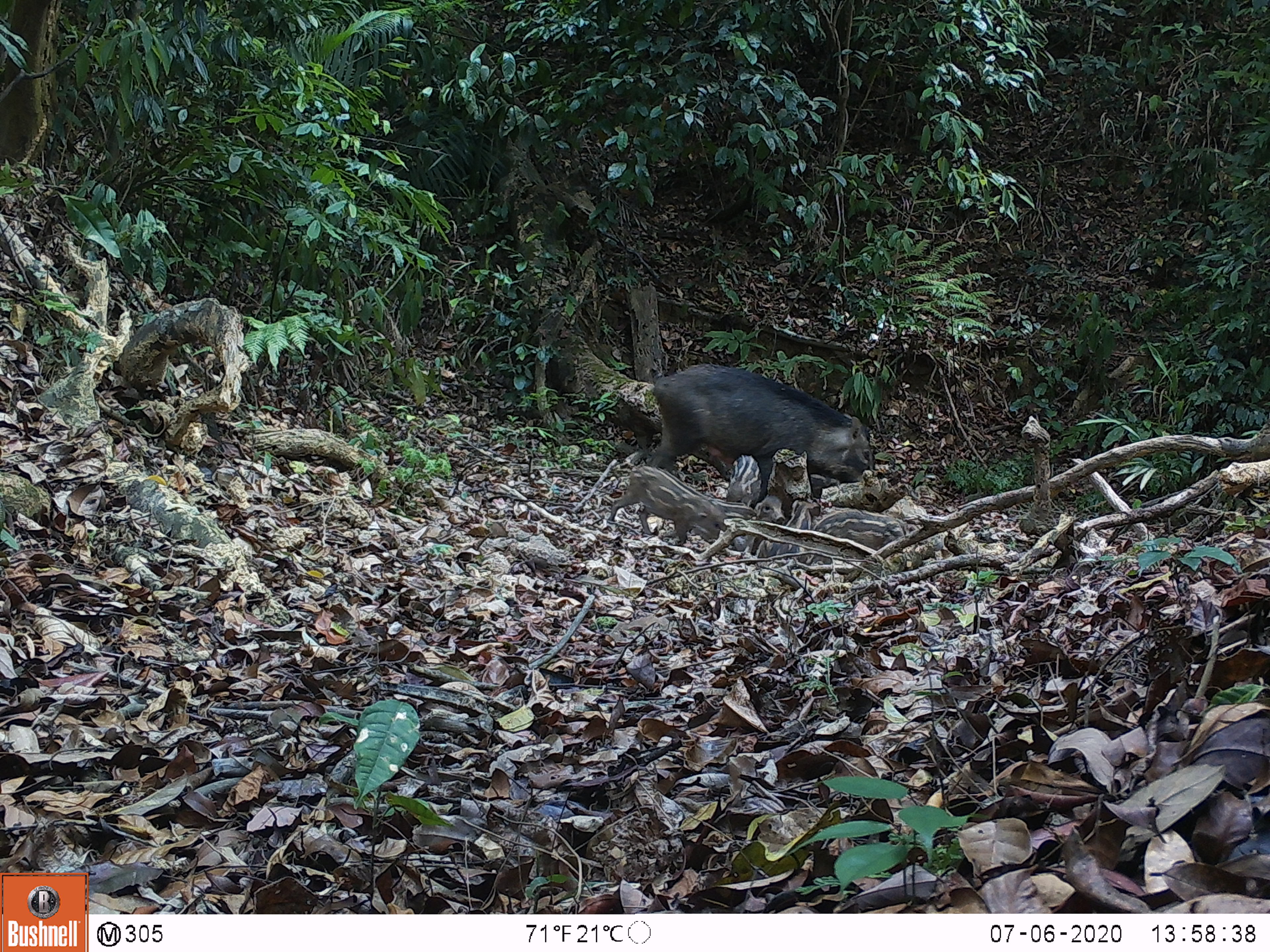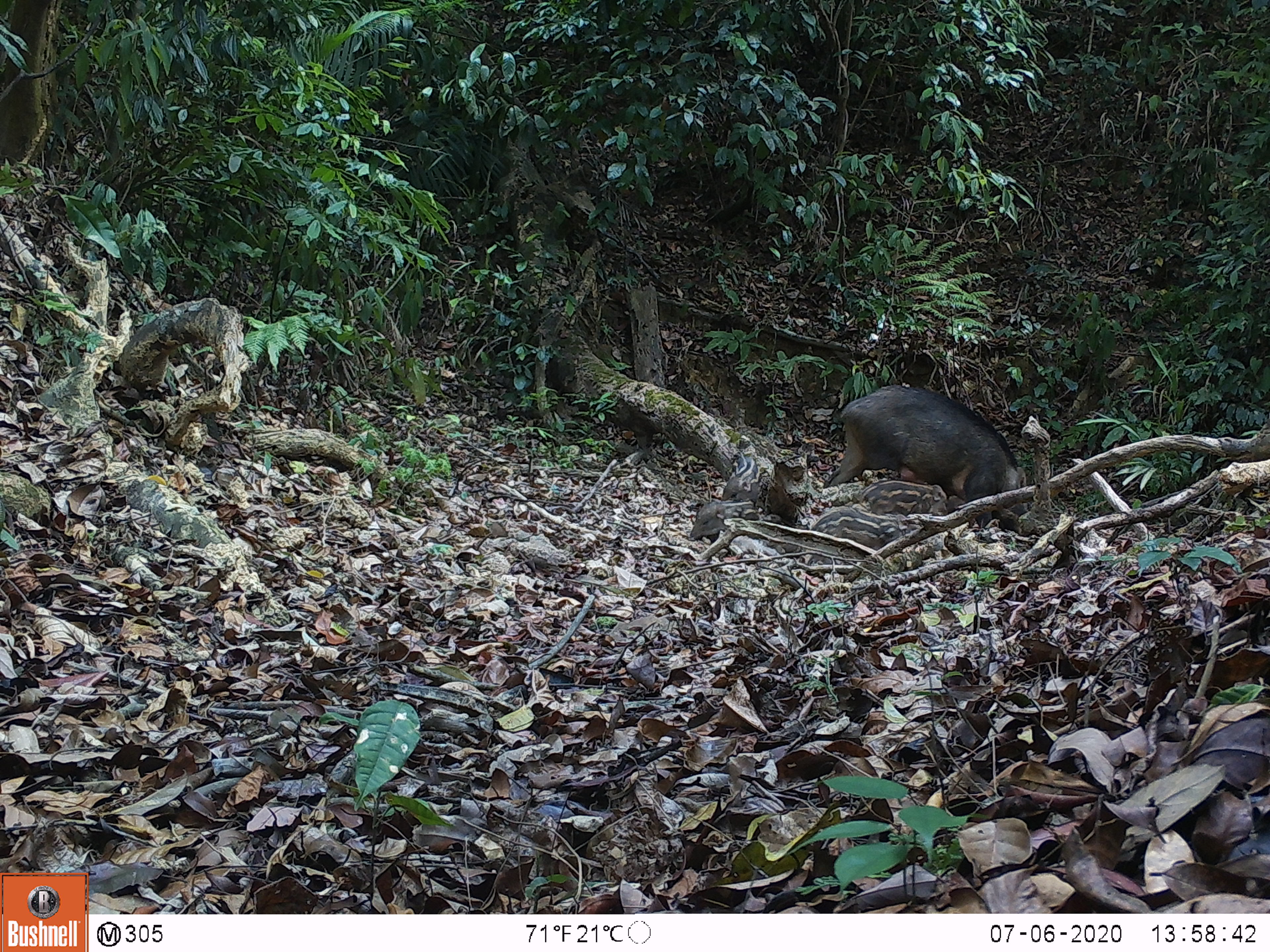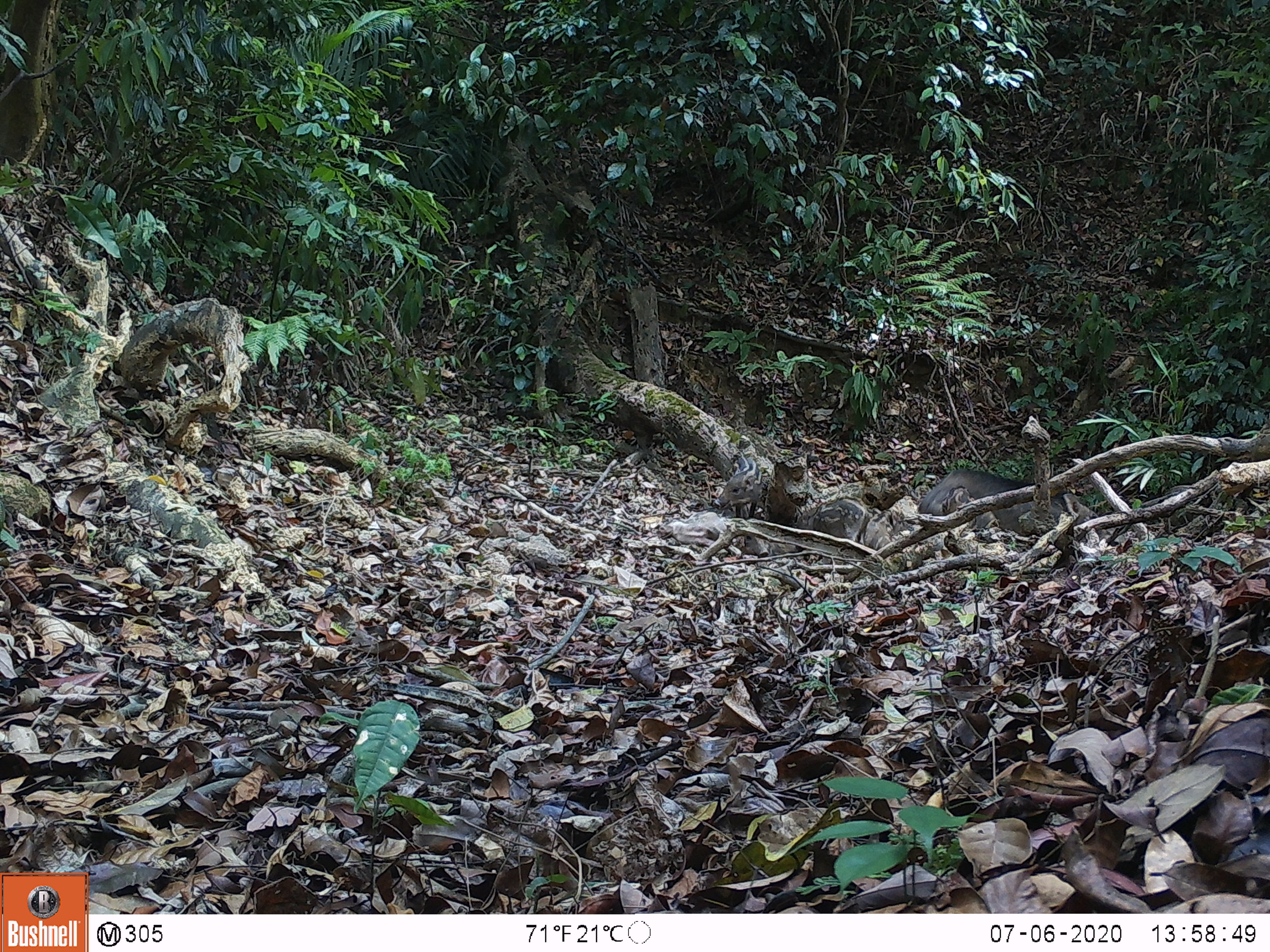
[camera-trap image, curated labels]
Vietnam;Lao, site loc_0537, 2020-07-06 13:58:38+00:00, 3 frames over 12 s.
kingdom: Animalia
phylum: Chordata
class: Mammalia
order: Artiodactyla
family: Suidae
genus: Sus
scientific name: Sus scrofa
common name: eurasian wild pig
Eurasian wild pig (Sus scrofa). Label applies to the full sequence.